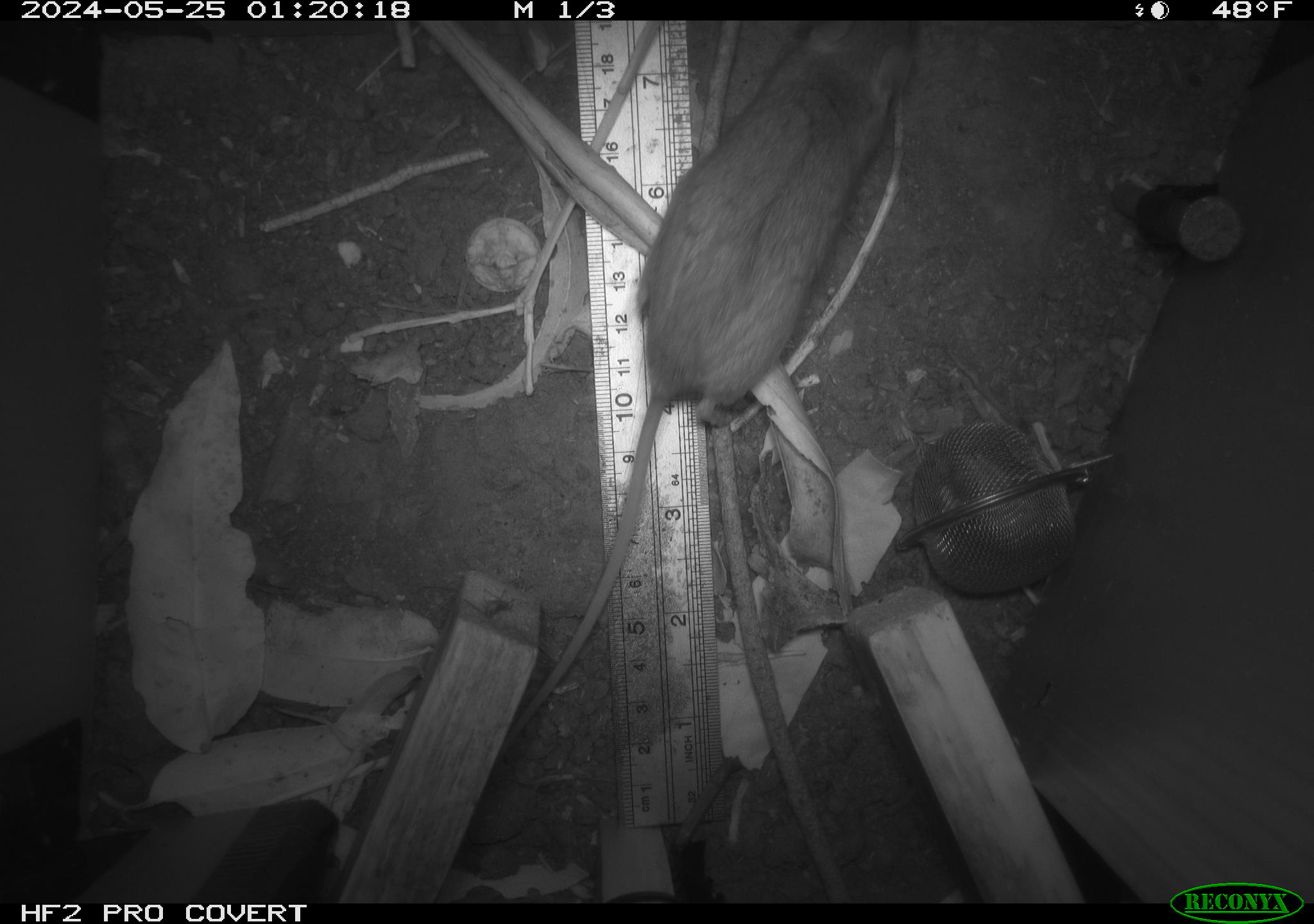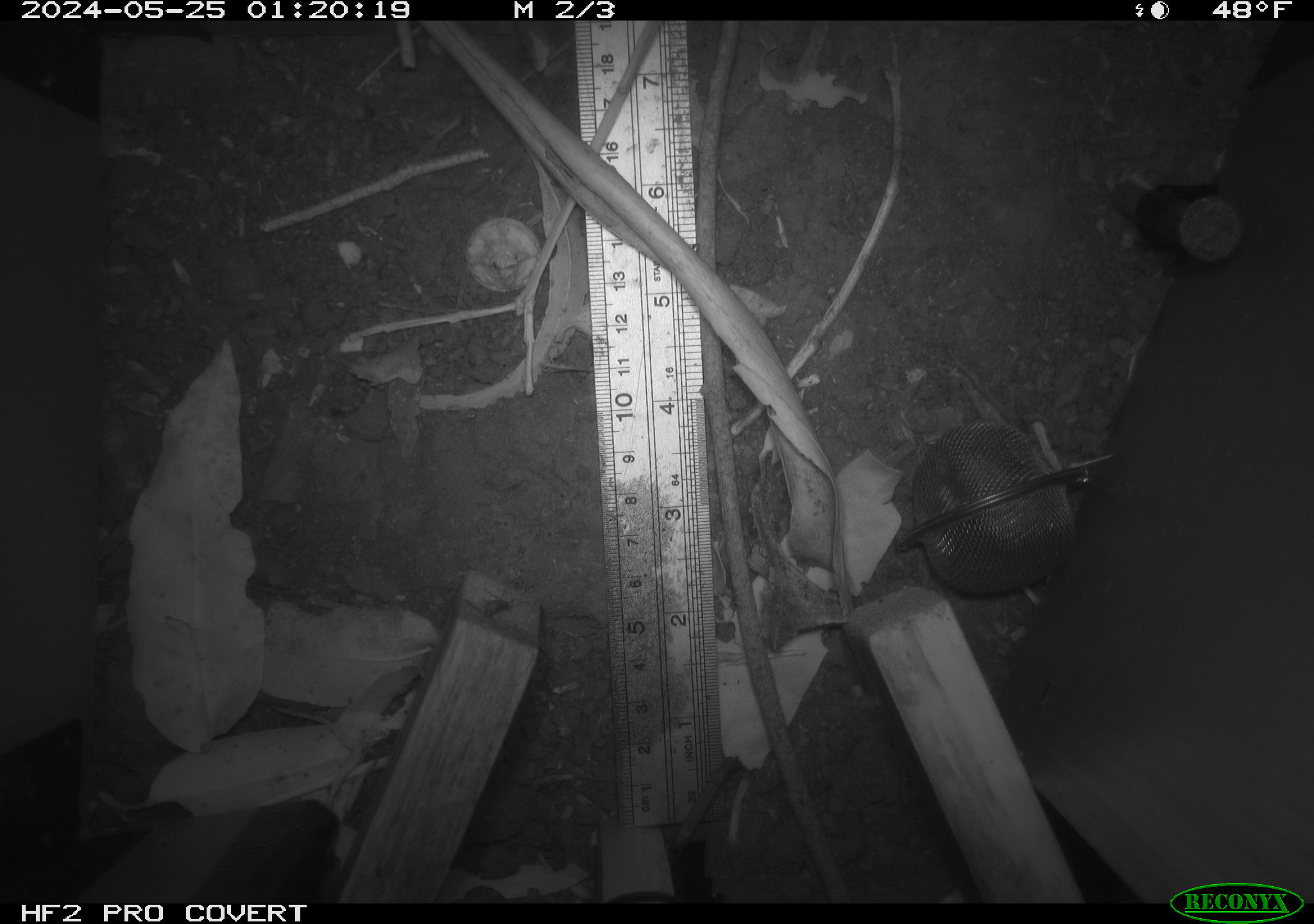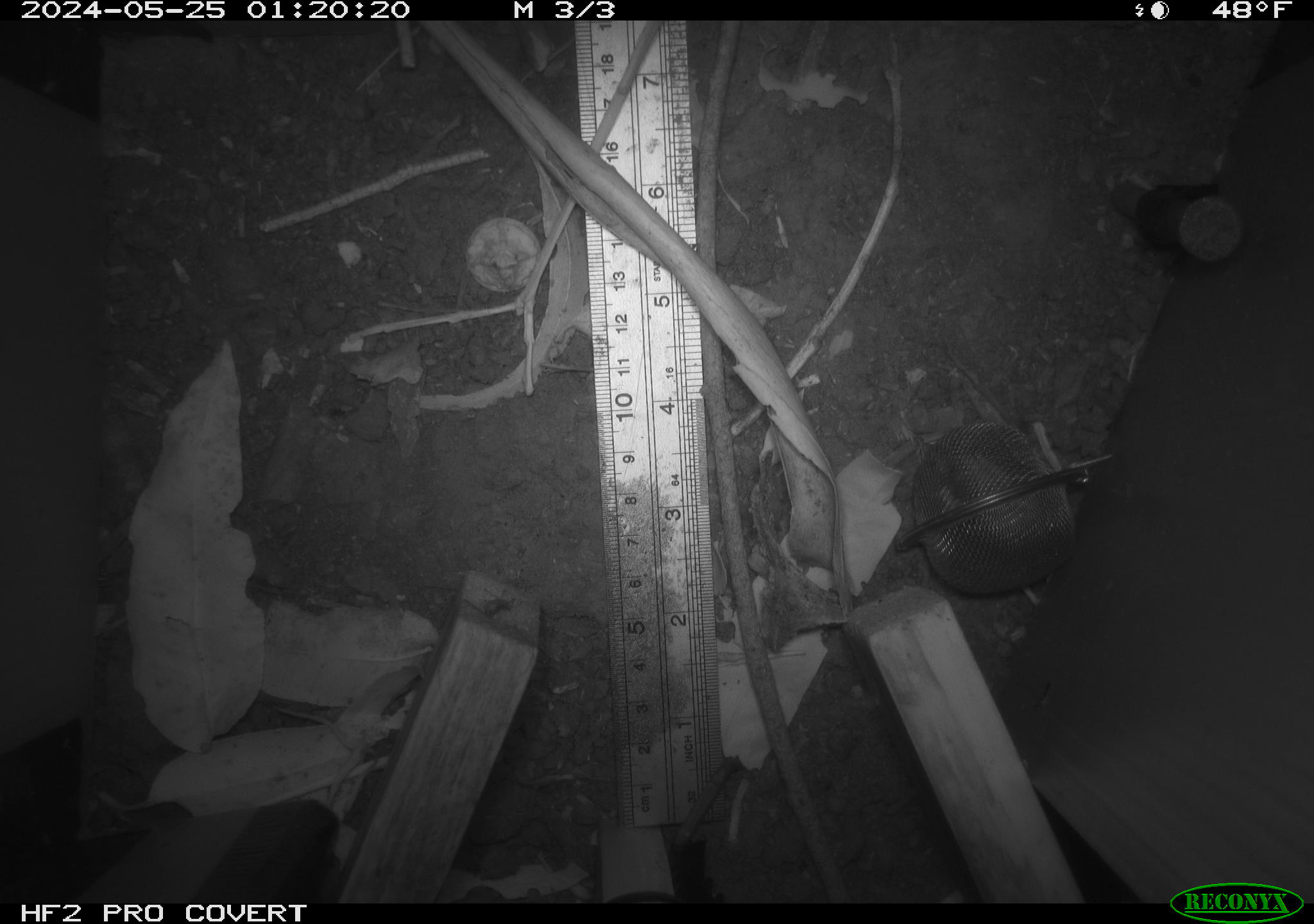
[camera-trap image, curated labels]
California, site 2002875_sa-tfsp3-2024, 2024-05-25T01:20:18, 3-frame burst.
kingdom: Animalia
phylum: Chordata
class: Mammalia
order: Rodentia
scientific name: Rodentia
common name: rodent